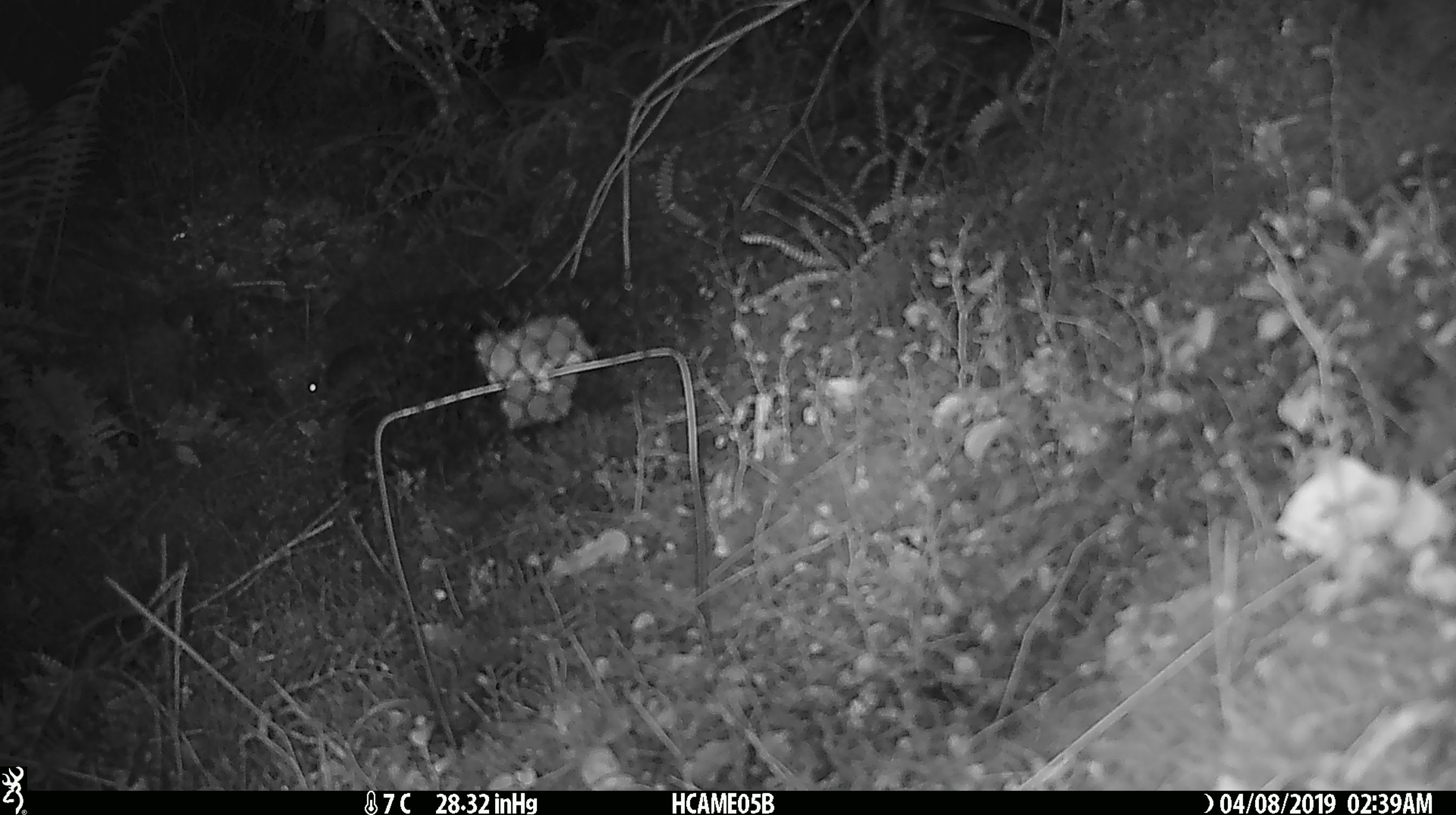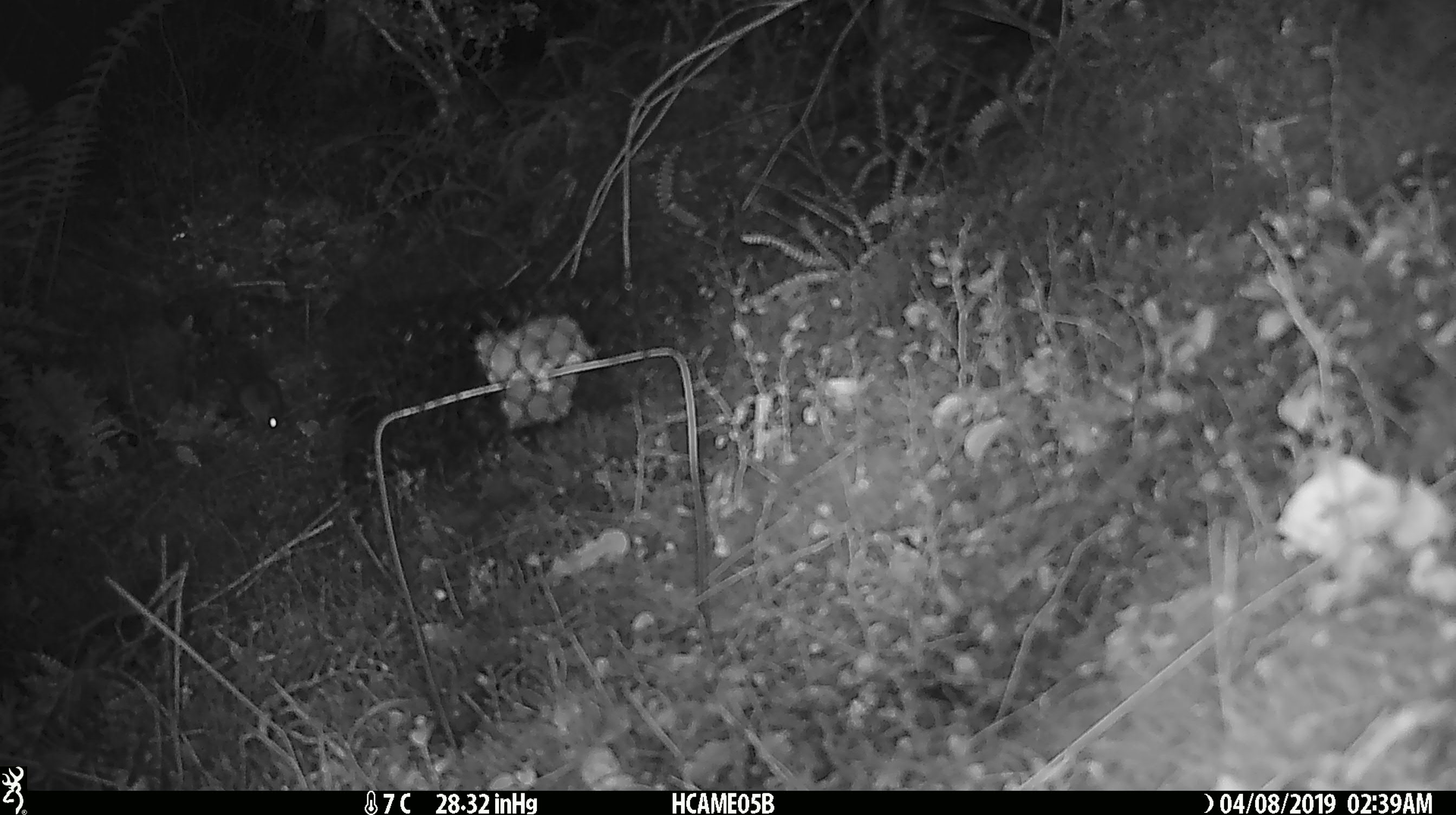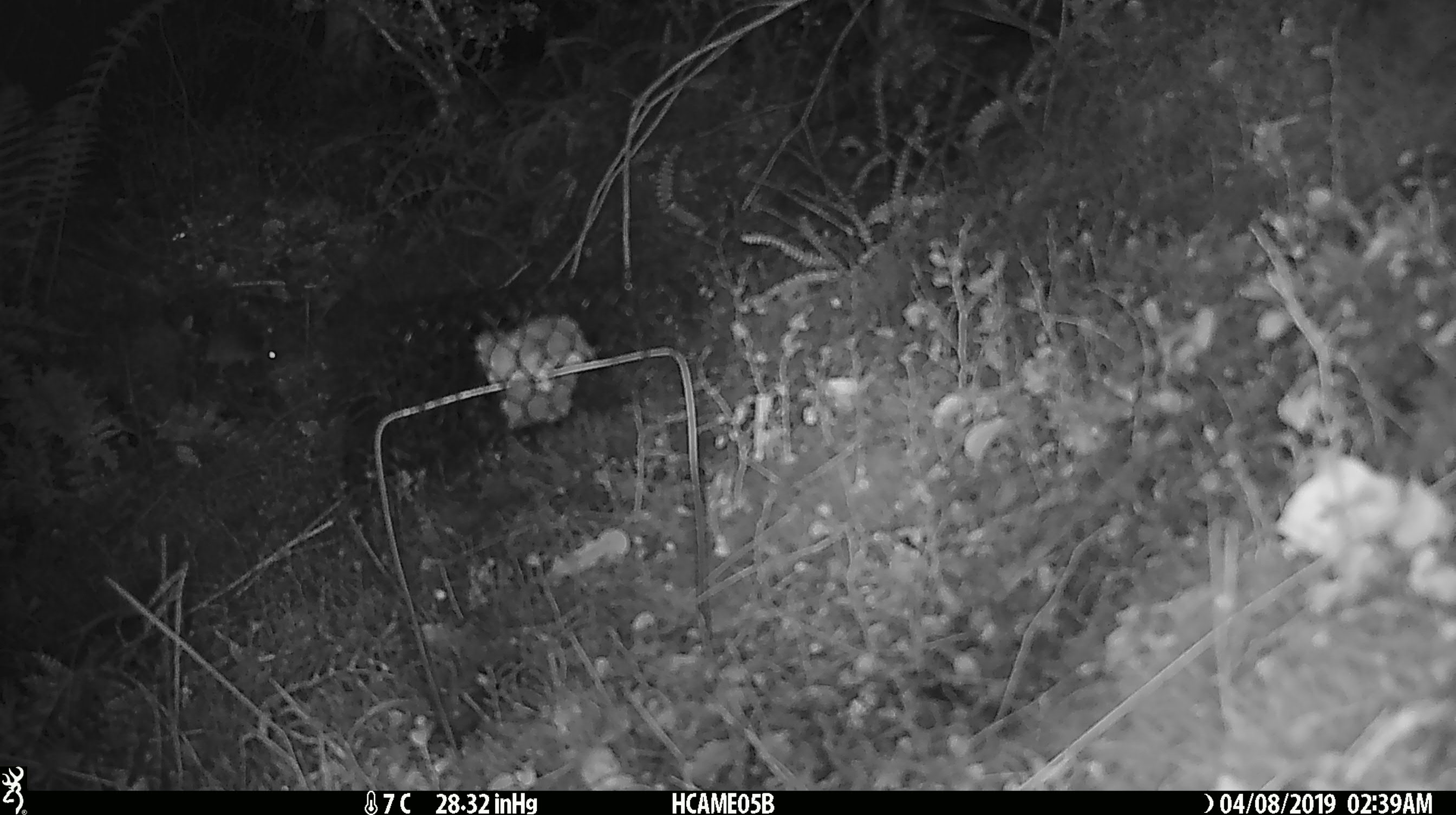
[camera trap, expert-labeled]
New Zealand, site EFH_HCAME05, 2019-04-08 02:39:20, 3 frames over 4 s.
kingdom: Animalia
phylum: Chordata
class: Mammalia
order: Rodentia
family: Muridae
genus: Mus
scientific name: Mus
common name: mouse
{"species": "mouse (Mus)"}